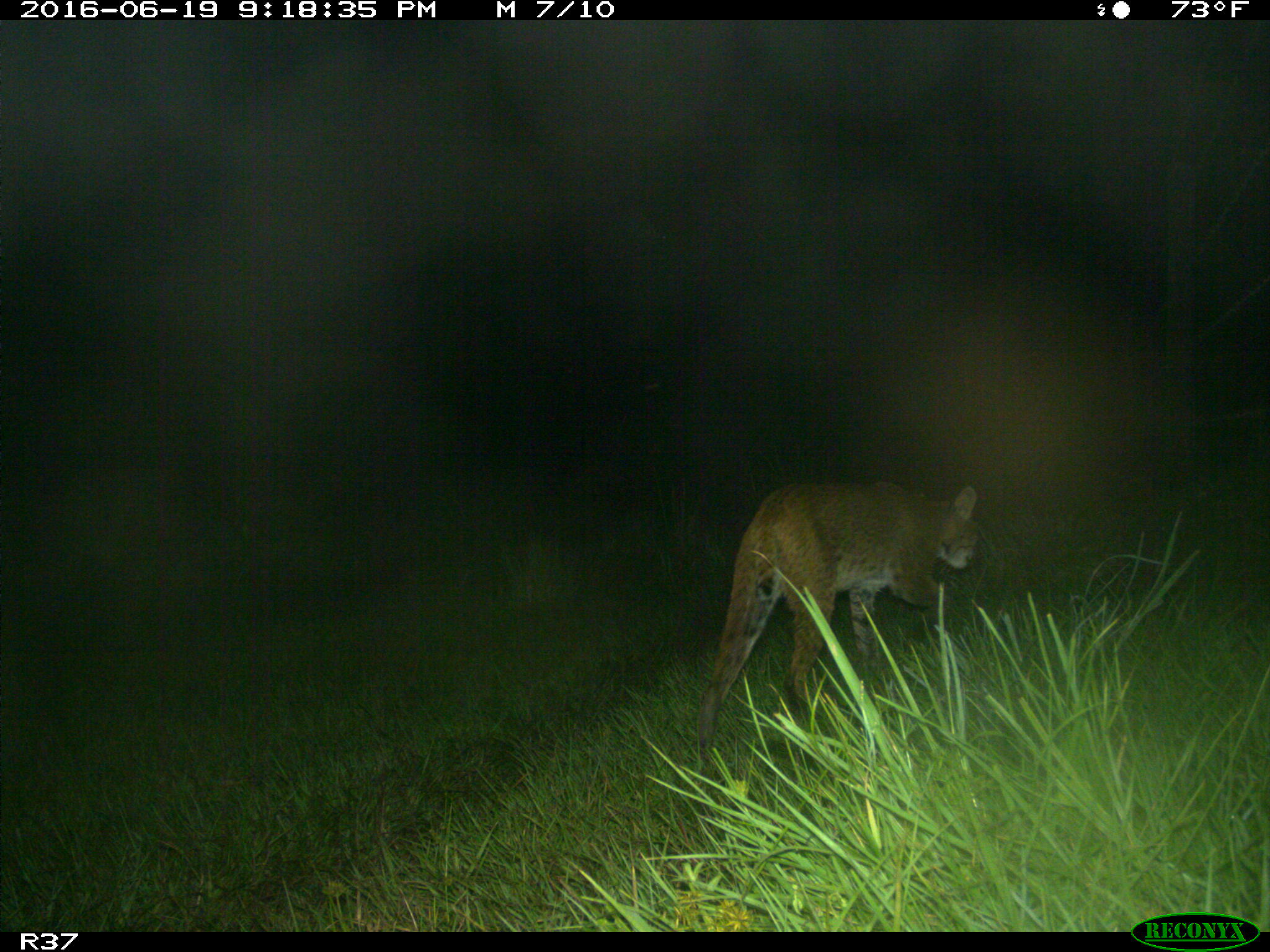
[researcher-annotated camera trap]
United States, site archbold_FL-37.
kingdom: Animalia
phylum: Chordata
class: Mammalia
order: Carnivora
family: Felidae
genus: Lynx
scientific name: Lynx rufus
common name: bobcat